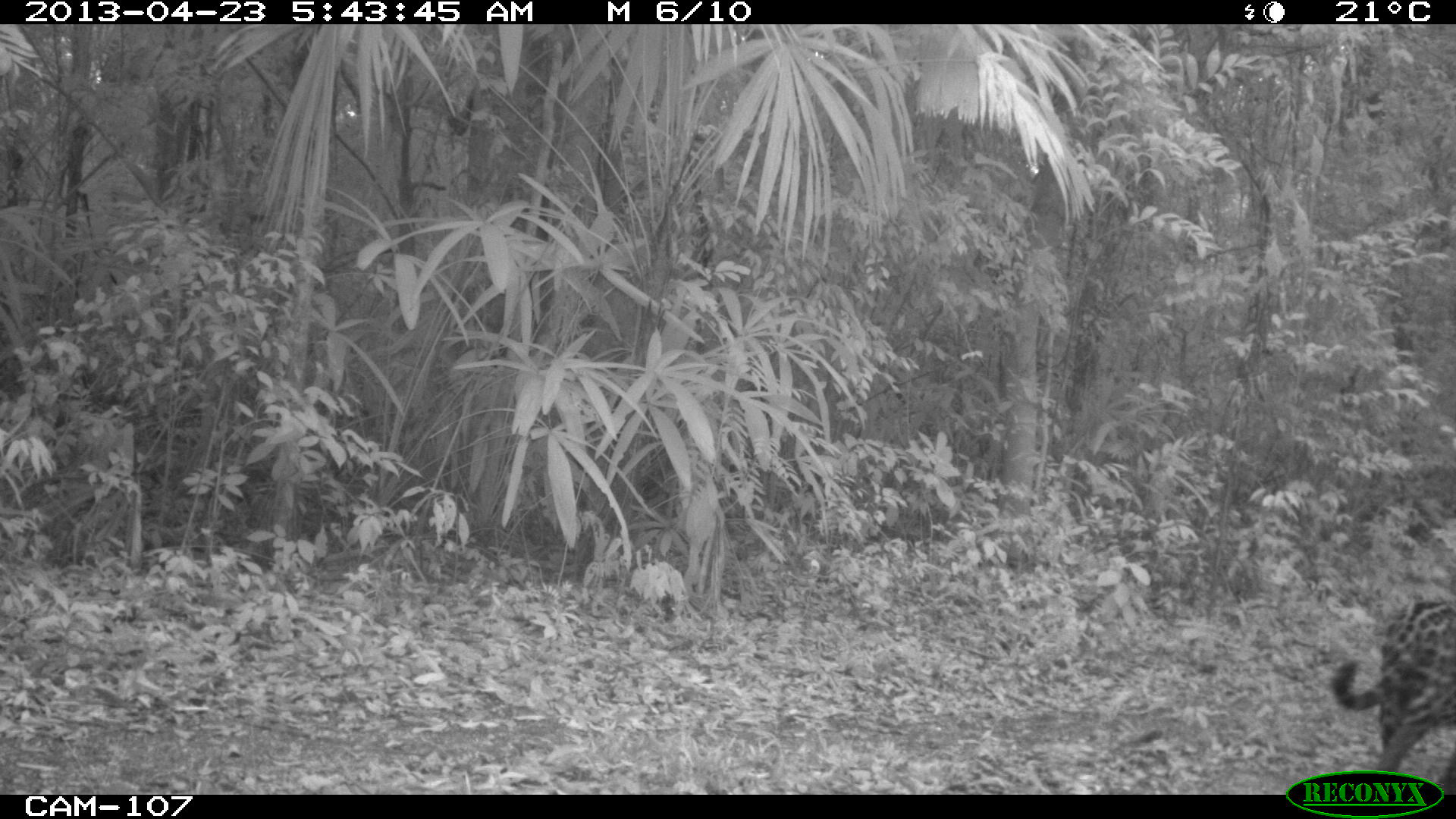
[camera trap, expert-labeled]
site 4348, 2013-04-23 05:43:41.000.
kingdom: Animalia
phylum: Chordata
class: Mammalia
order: Carnivora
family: Felidae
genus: Panthera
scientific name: Panthera onca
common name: jaguar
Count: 1.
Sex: male.